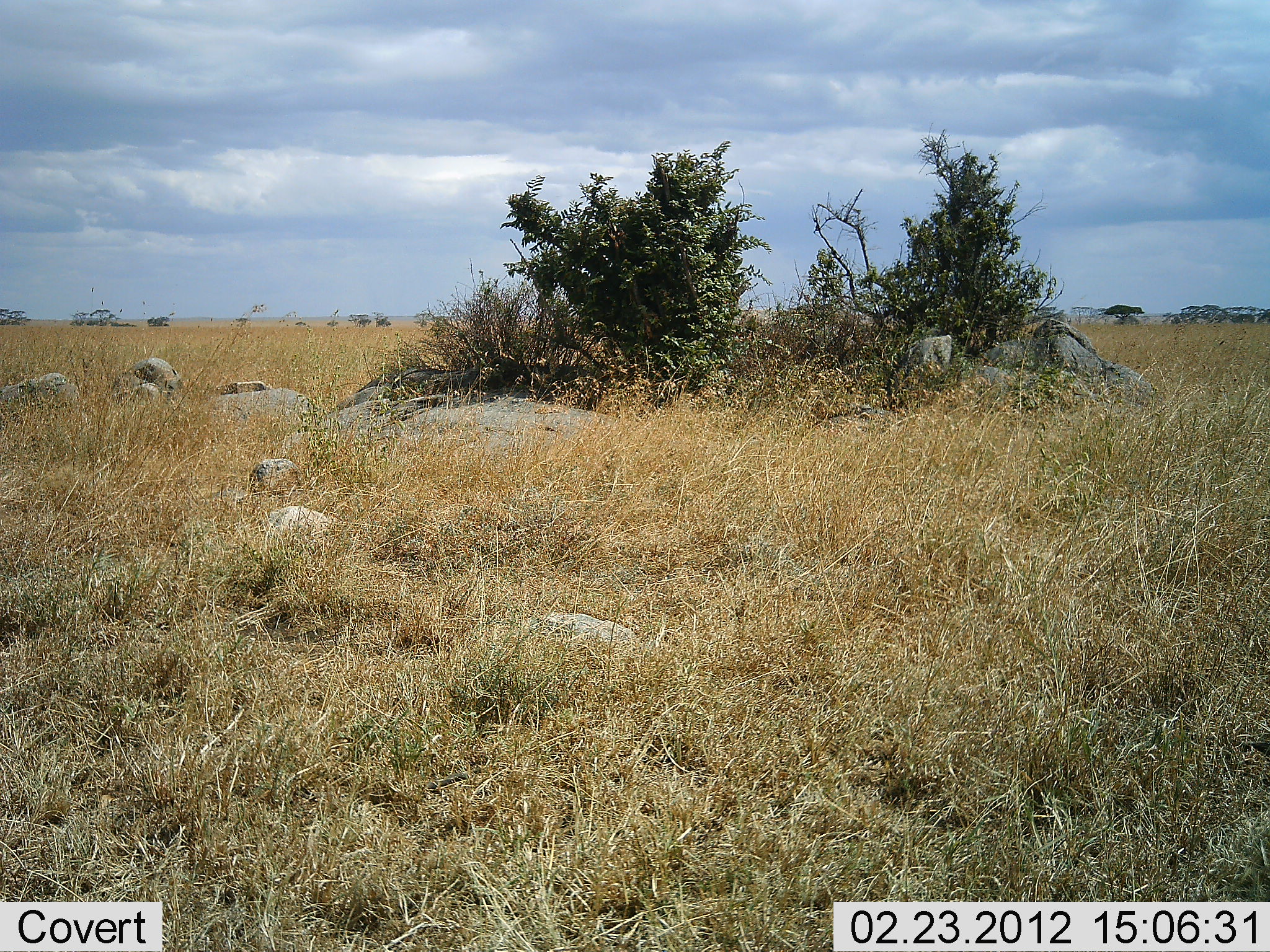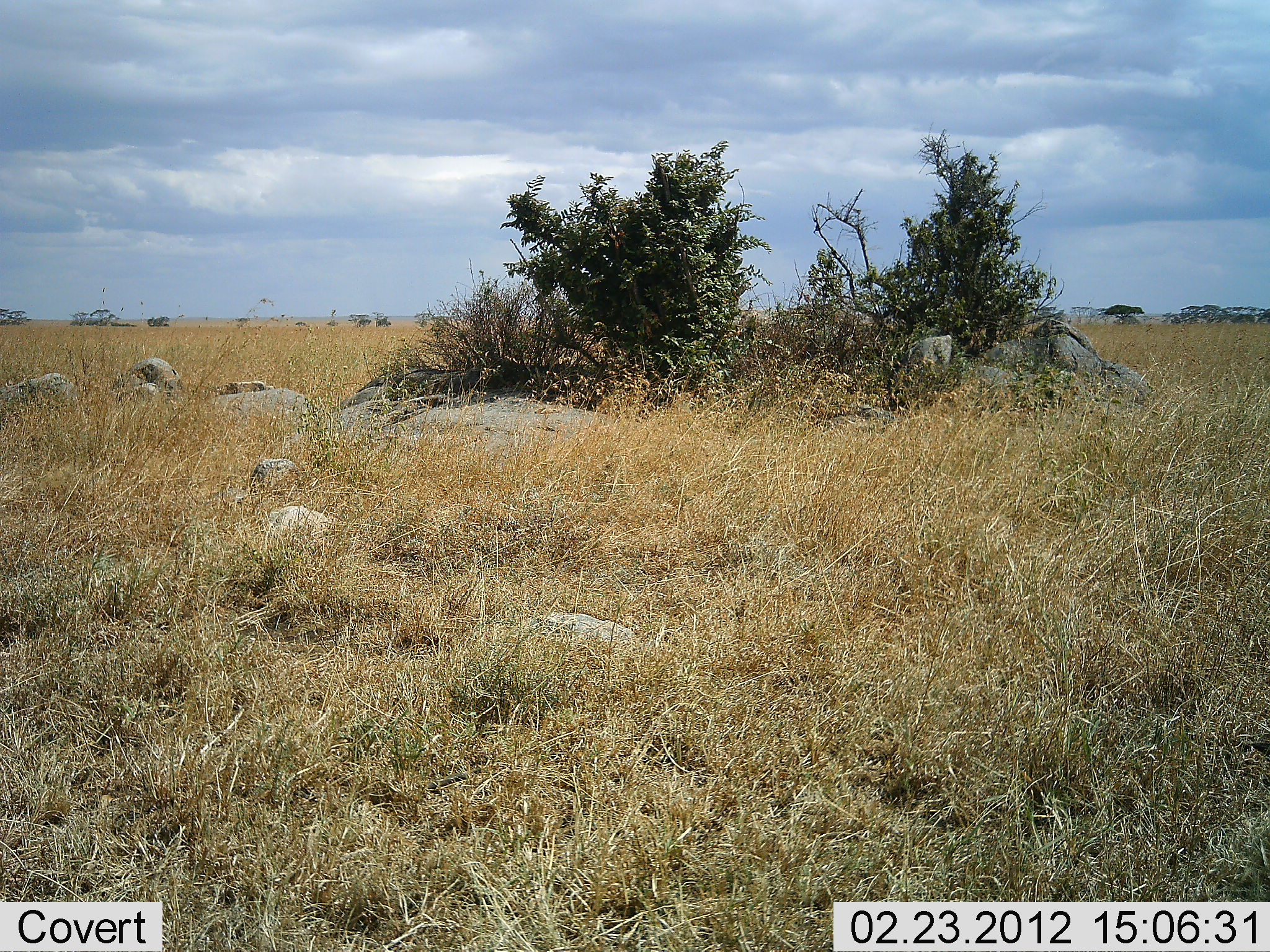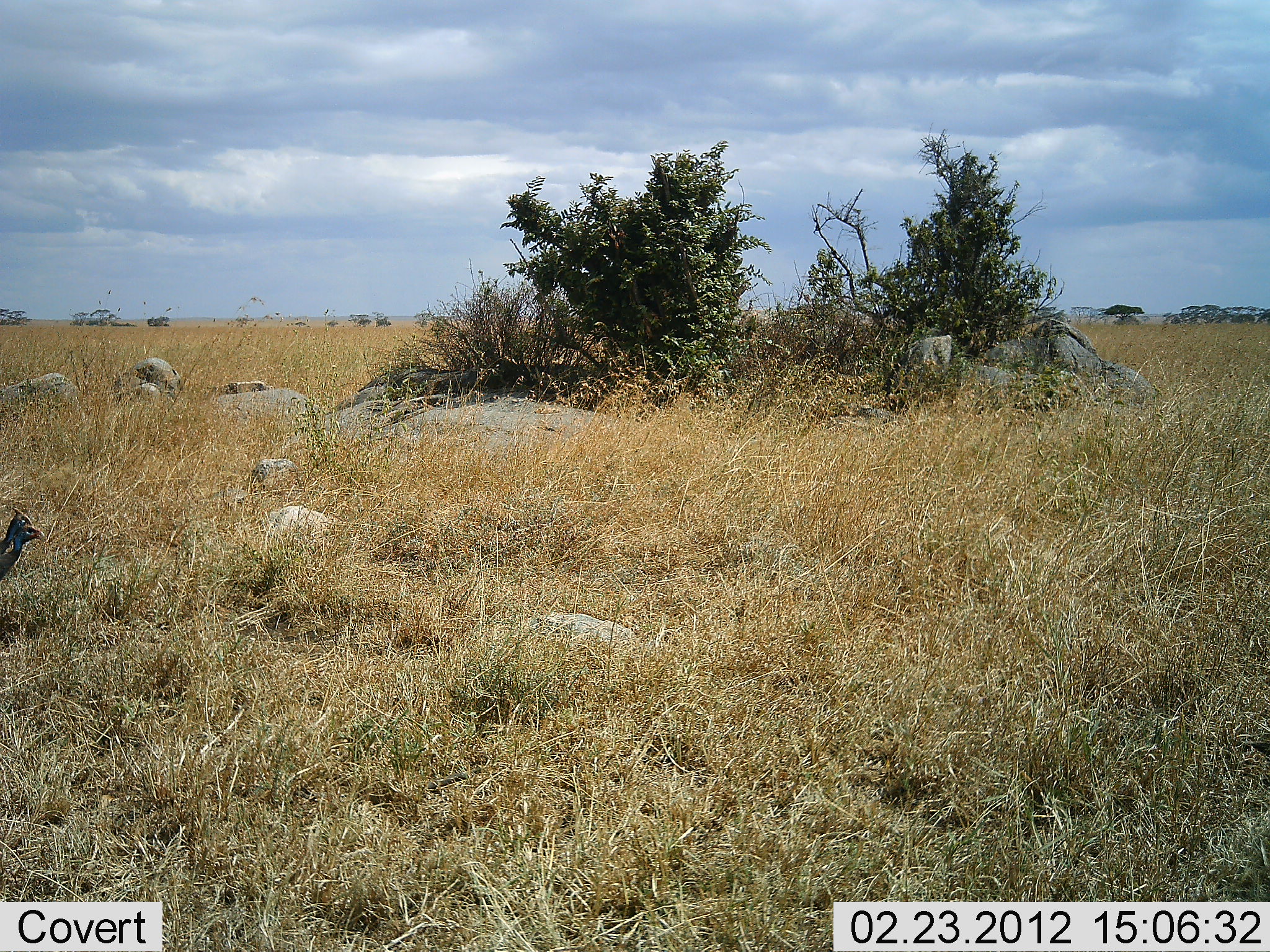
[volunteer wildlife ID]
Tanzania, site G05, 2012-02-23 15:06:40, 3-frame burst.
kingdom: Animalia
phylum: Chordata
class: Aves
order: Galliformes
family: Numididae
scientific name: Numididae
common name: guinea fowl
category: guineafowl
Guineafowl (guinea fowl) (Numididae), count 1. Behavior (volunteer vote fractions): standing 0%, resting 0%, moving 100%, interacting 0%. Young present (vote fraction): 0%. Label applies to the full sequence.